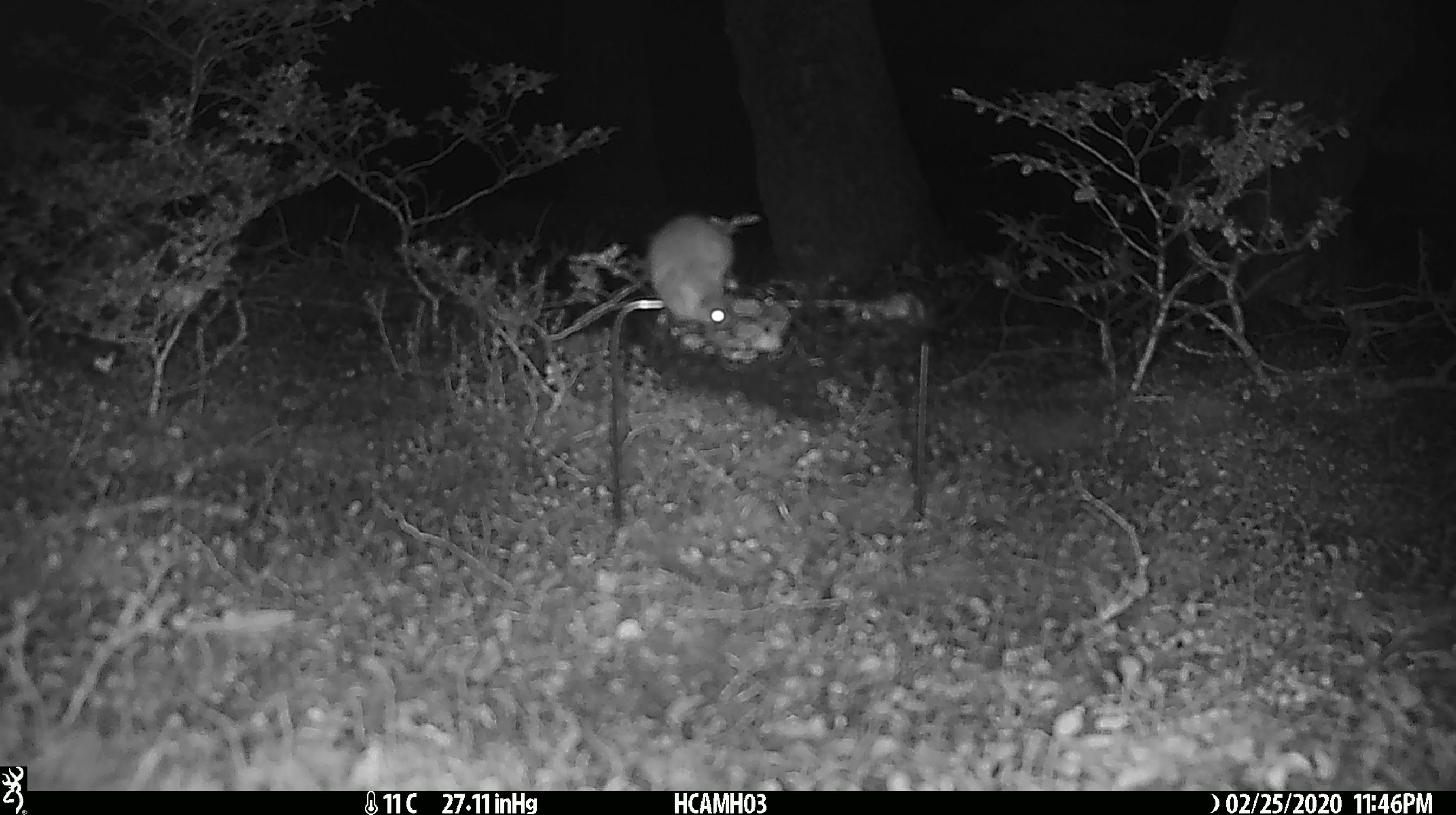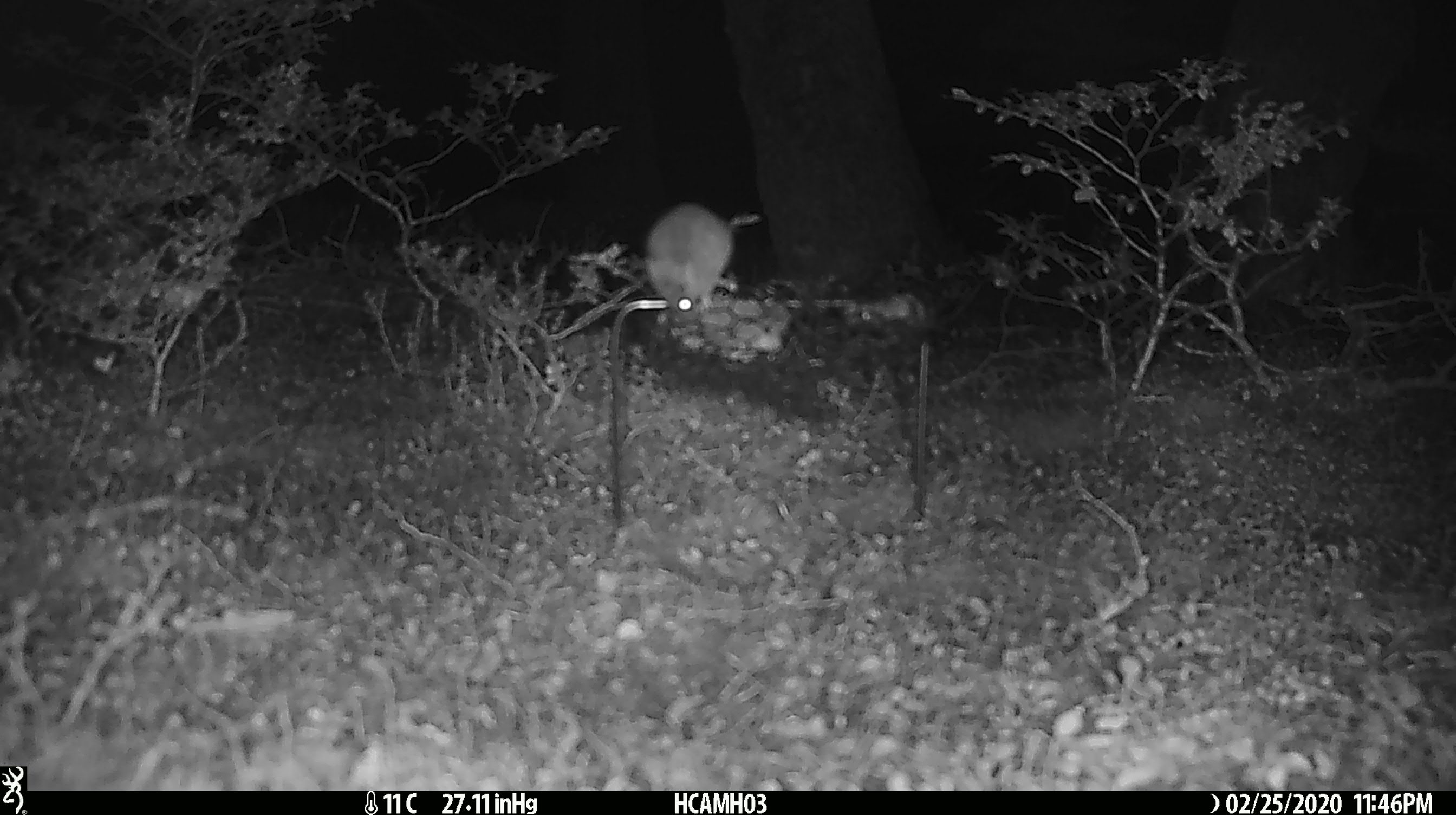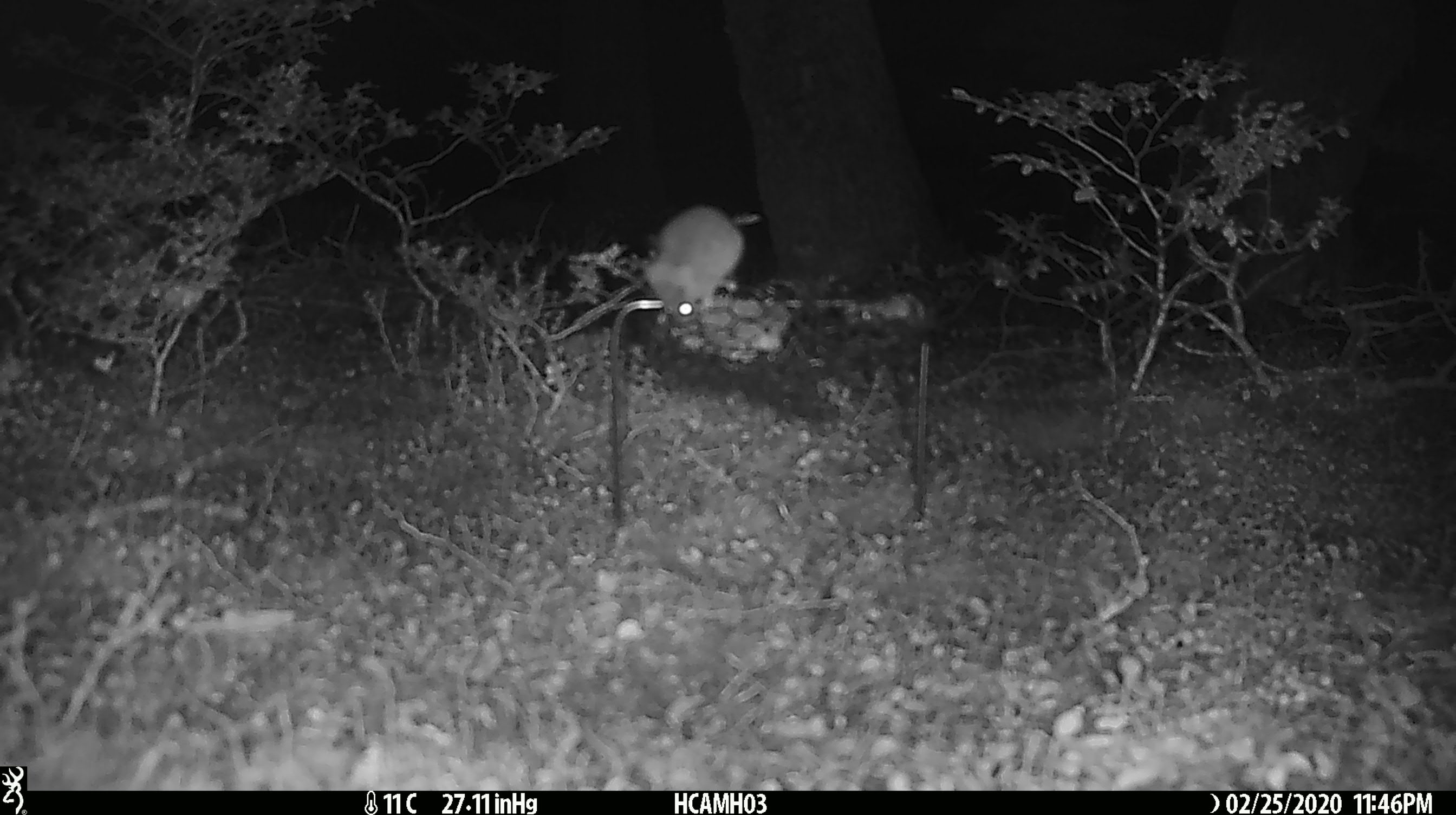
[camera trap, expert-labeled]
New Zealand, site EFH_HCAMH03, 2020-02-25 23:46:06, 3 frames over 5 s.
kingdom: Animalia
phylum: Chordata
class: Mammalia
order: Rodentia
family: Muridae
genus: Mus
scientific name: Mus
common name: mouse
Mouse (Mus).